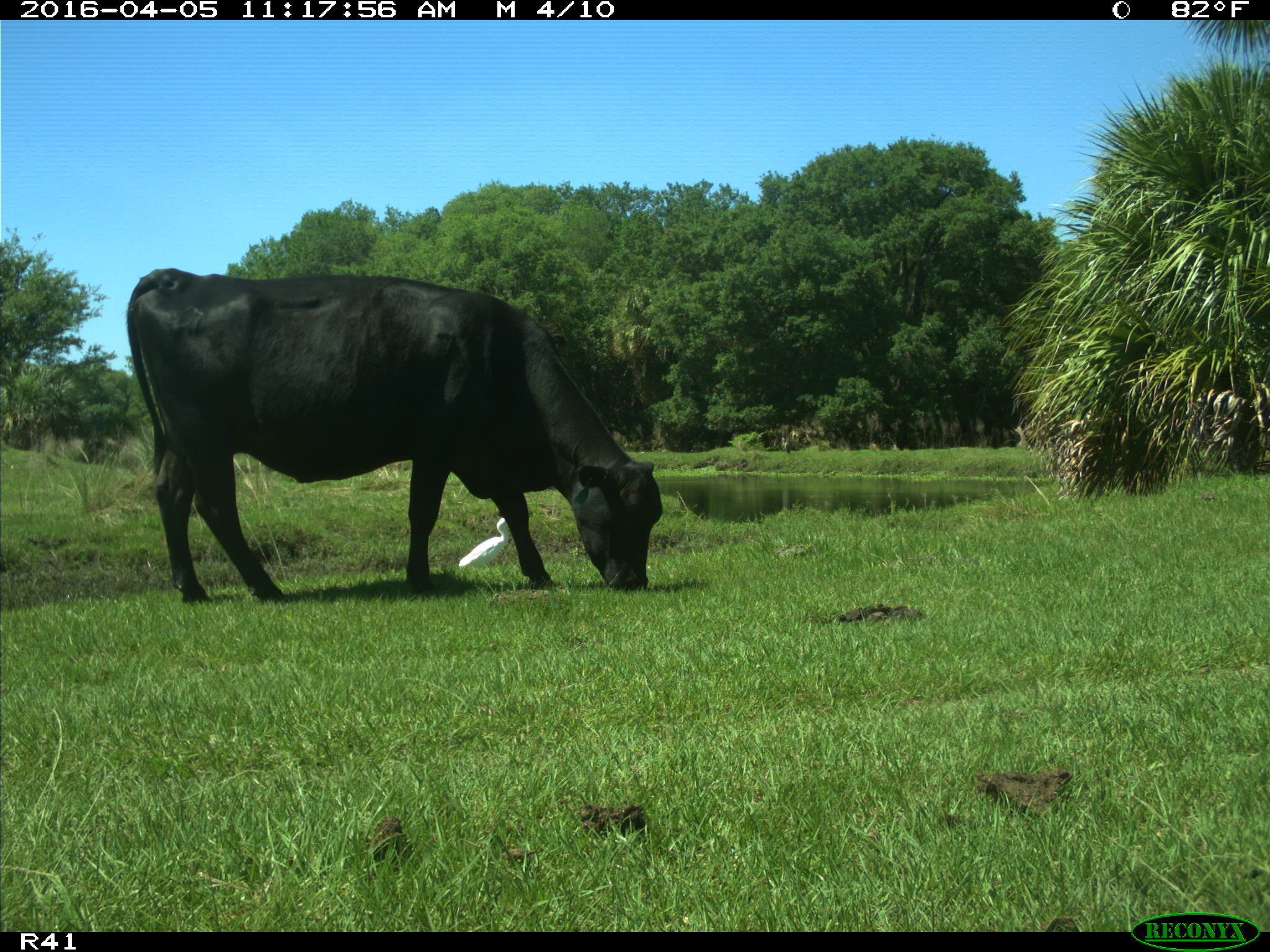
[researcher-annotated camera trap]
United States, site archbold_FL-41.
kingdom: Animalia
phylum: Chordata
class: Mammalia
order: Artiodactyla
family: Bovidae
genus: Bos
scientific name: Bos taurus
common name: domestic cow